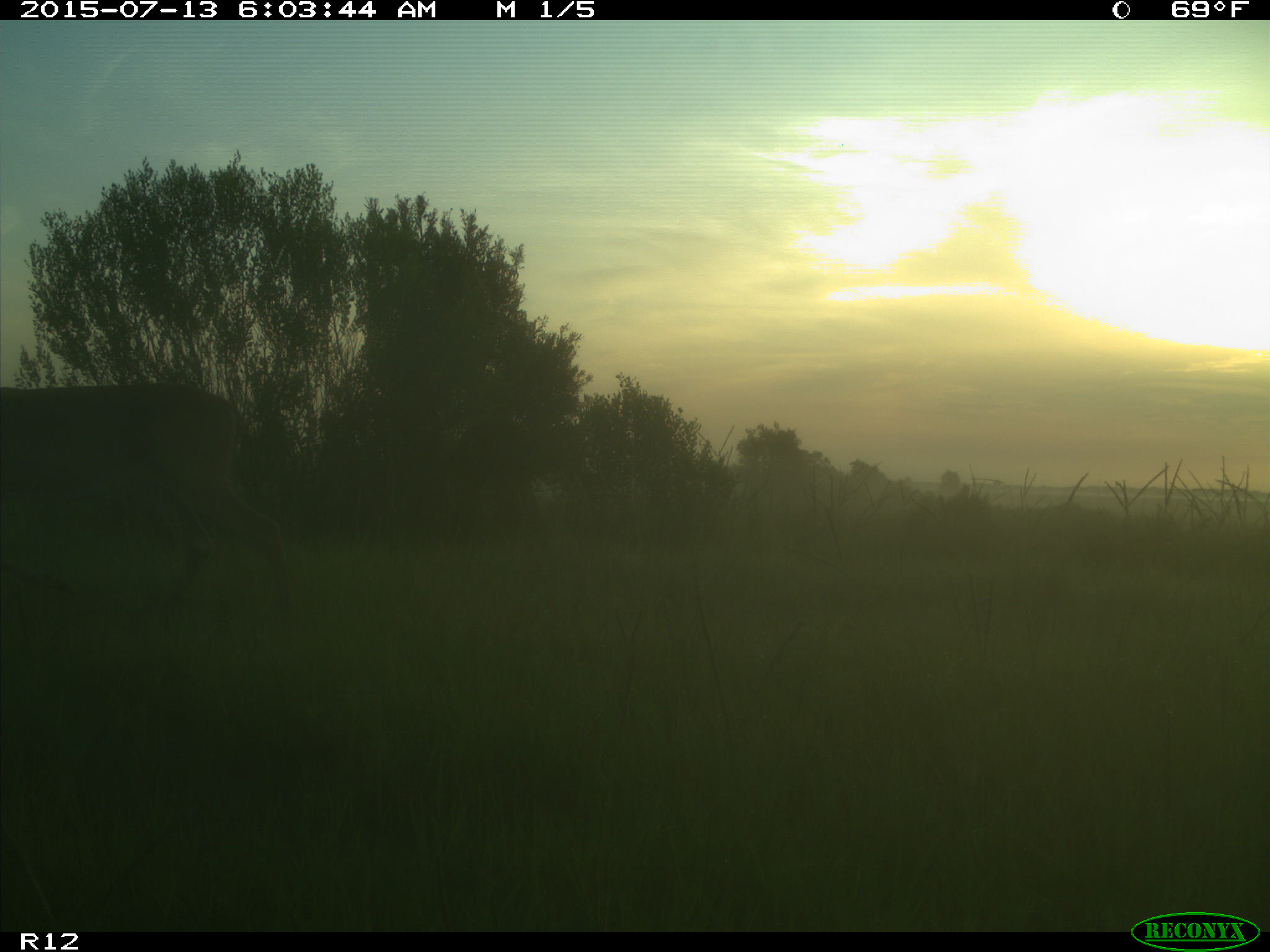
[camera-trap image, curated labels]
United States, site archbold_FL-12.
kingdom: Animalia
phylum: Chordata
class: Mammalia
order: Artiodactyla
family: Cervidae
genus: Odocoileus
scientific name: Odocoileus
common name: deer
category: unidentified deer